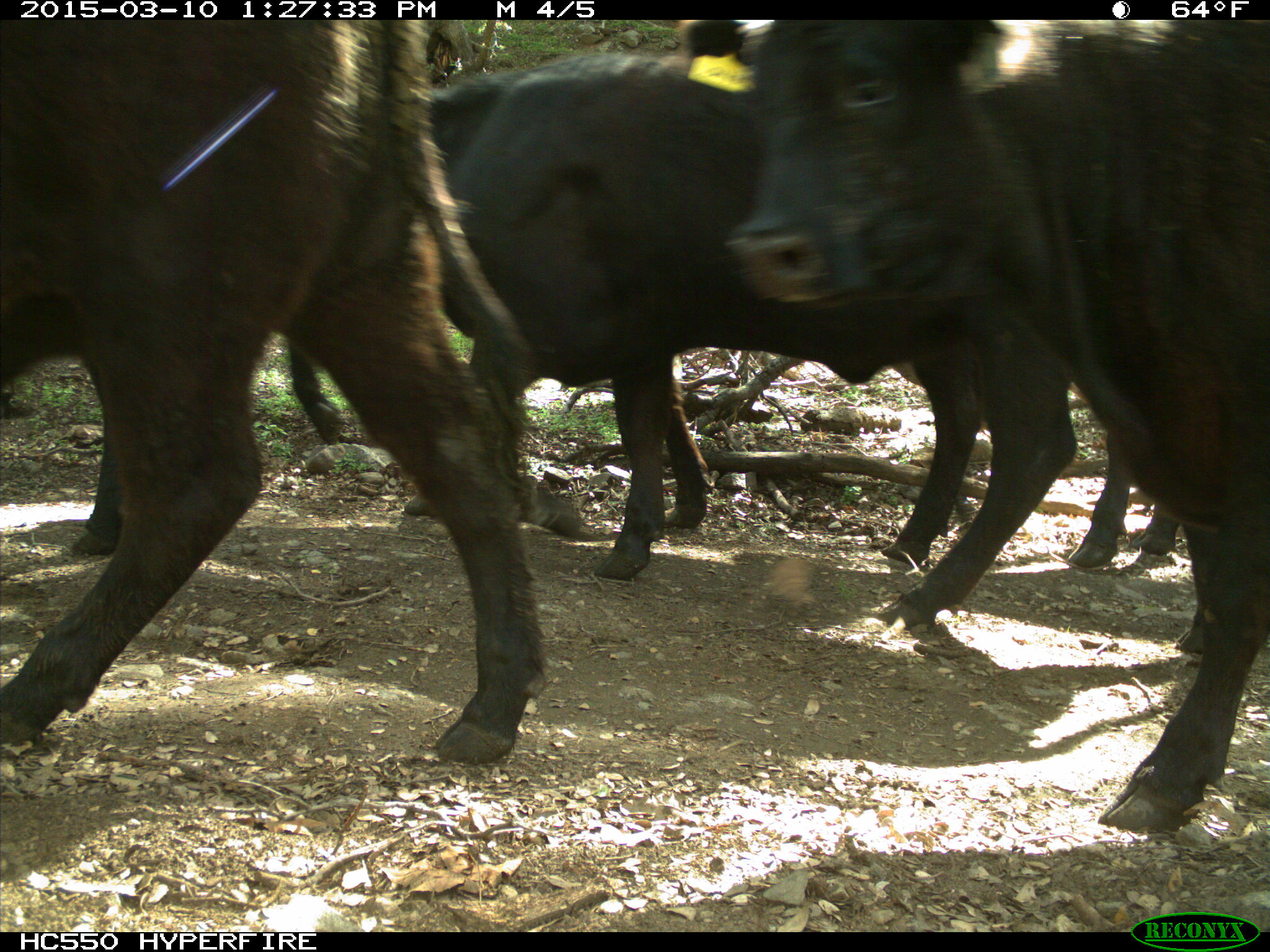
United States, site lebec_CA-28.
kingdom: Animalia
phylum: Chordata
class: Mammalia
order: Artiodactyla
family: Bovidae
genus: Bos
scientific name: Bos taurus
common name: domestic cow